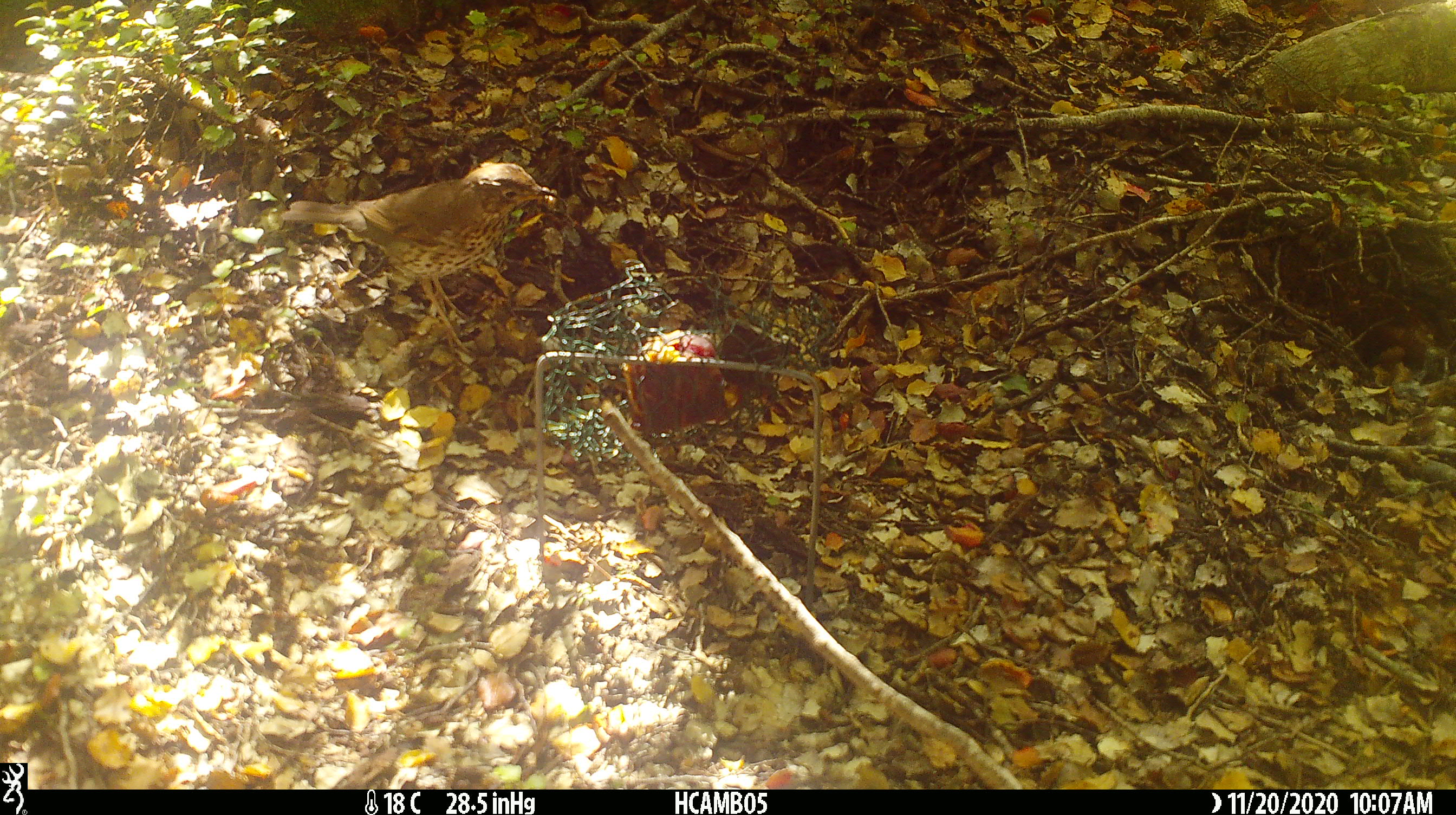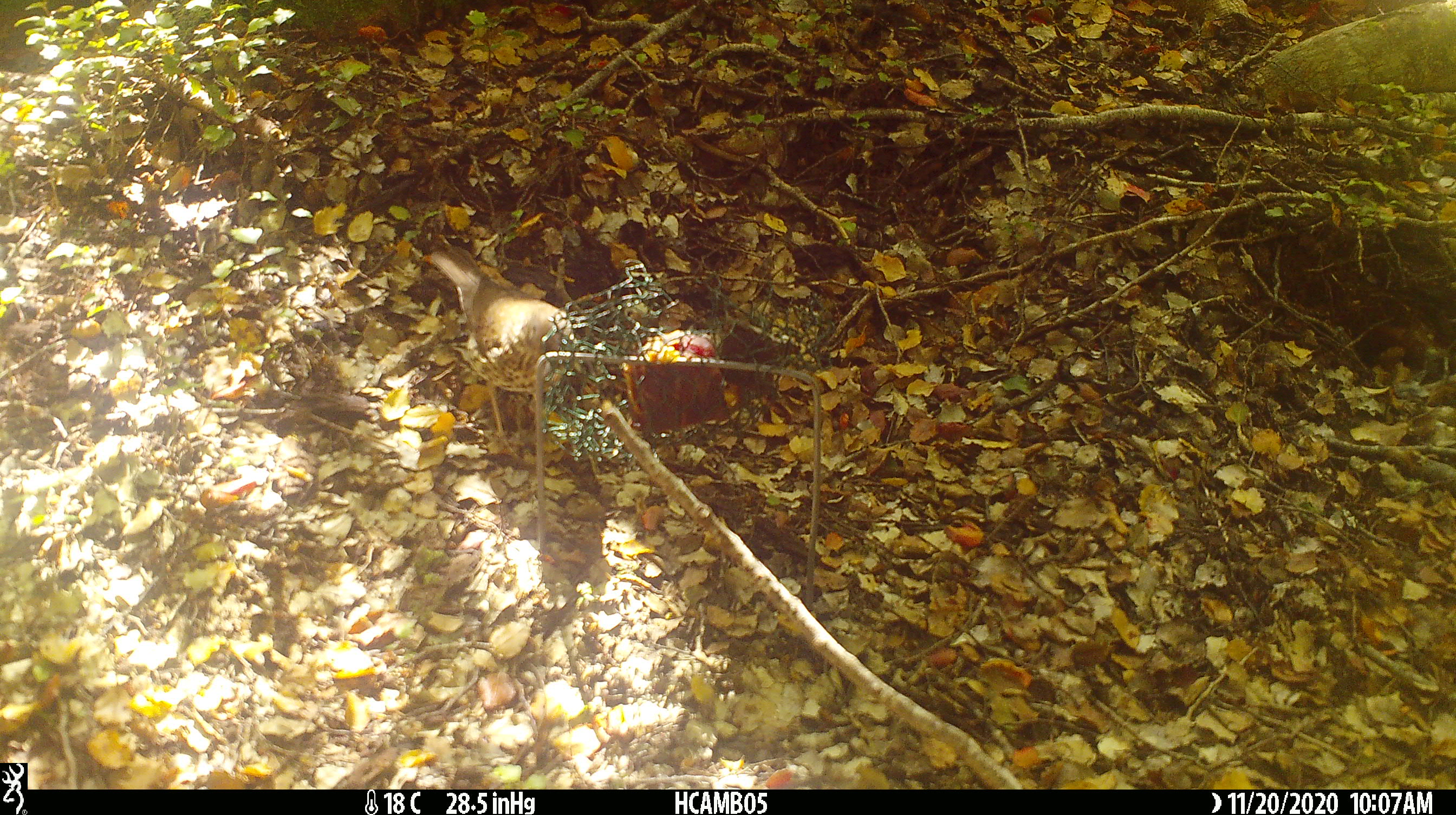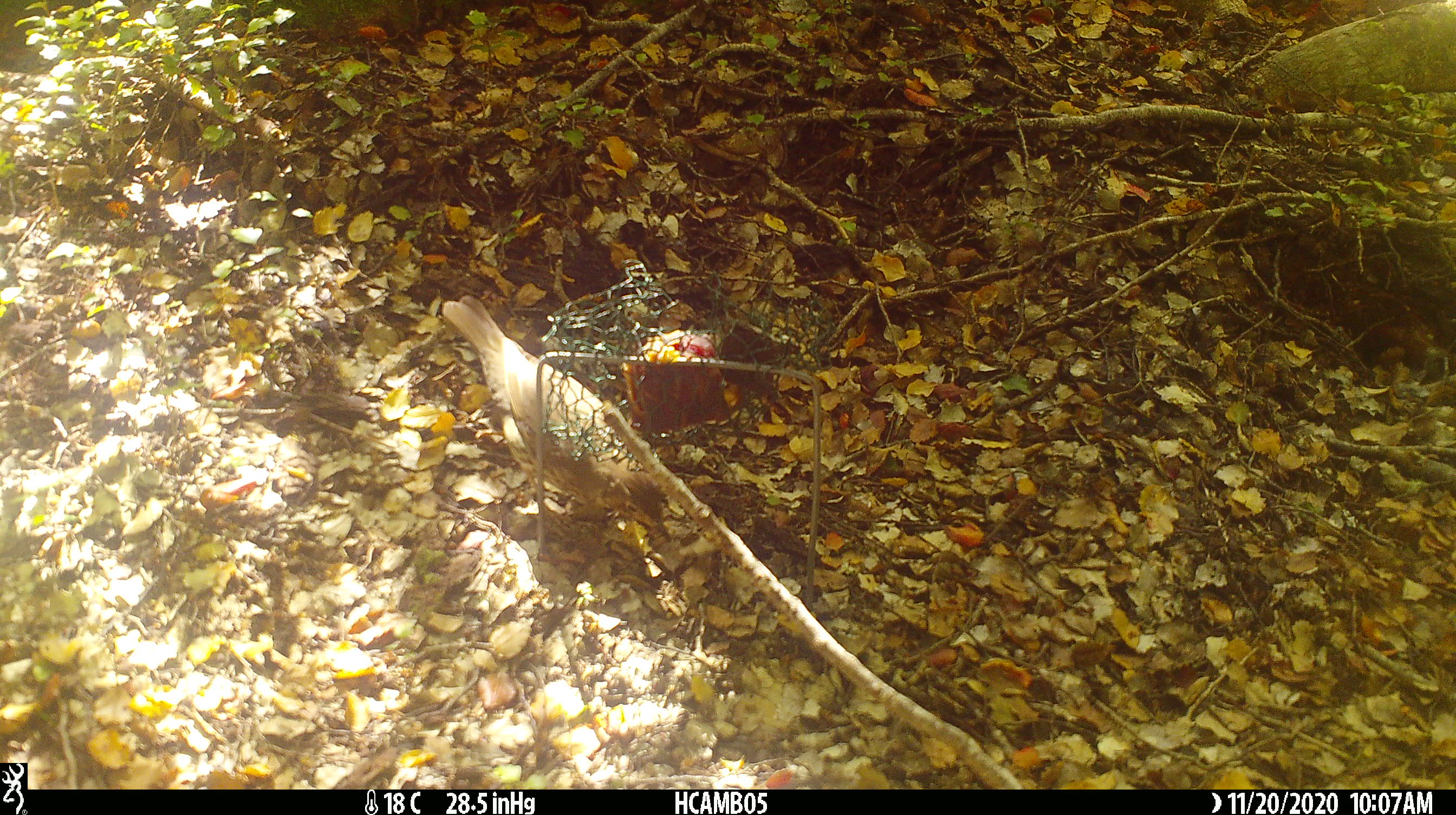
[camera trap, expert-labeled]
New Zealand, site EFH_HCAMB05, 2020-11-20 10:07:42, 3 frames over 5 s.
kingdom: Animalia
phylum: Chordata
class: Aves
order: Passeriformes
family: Turdidae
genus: Turdus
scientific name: Turdus philomelos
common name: song thrush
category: thrush